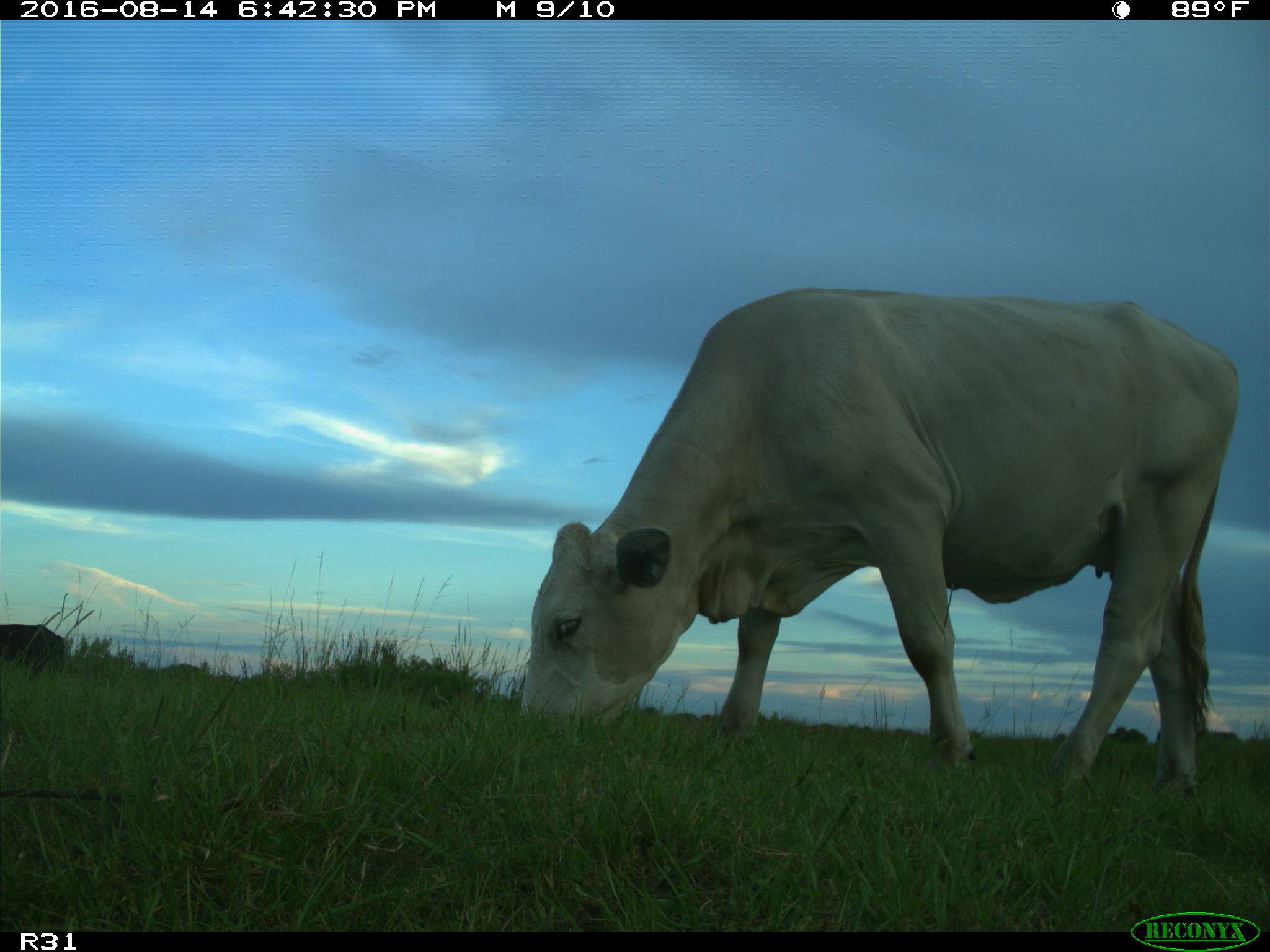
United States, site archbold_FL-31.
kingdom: Animalia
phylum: Chordata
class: Mammalia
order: Artiodactyla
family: Bovidae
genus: Bos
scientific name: Bos taurus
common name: domestic cow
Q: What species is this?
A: Bos taurus (domestic cow).